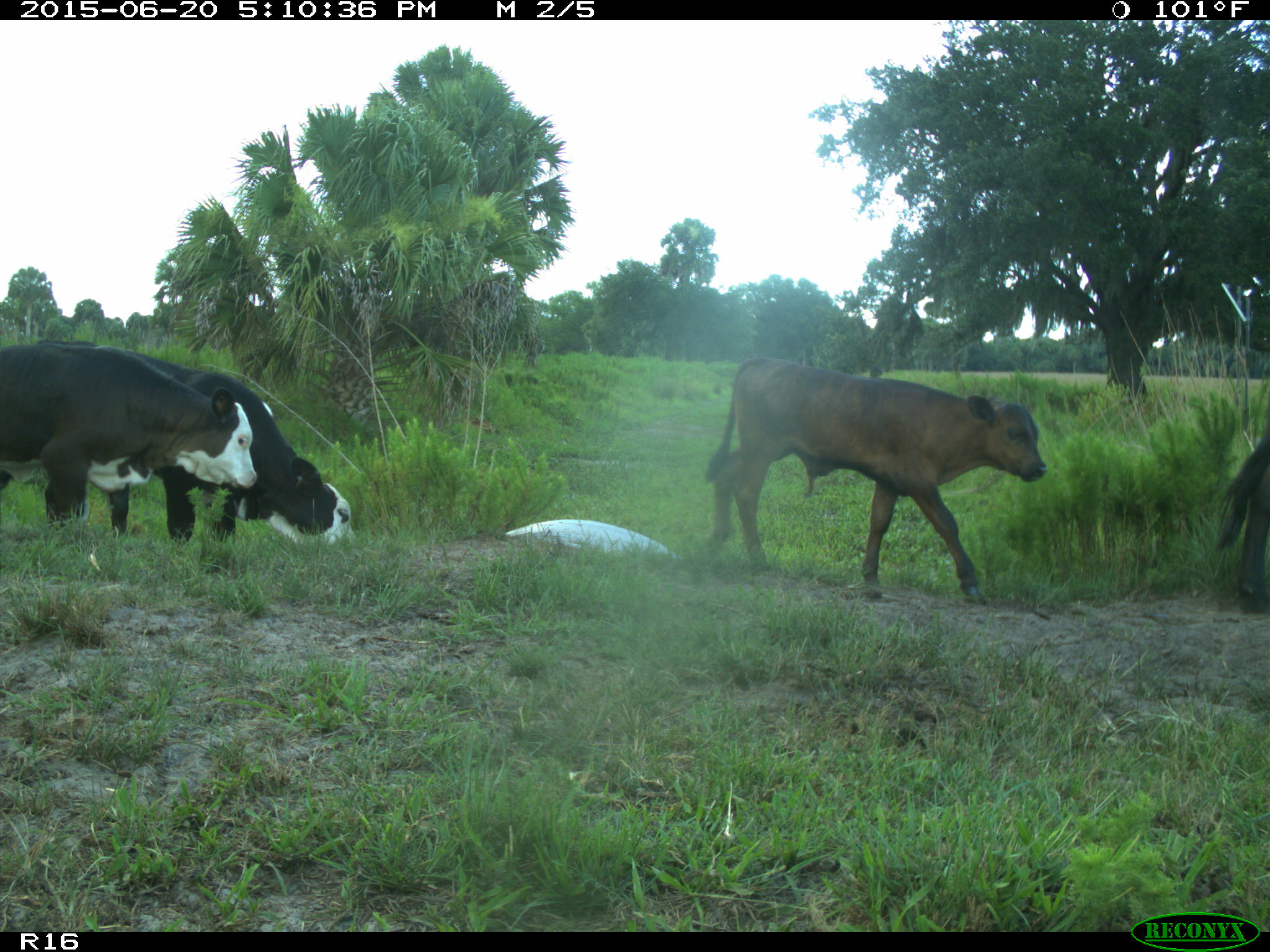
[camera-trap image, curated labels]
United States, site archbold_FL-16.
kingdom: Animalia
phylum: Chordata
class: Mammalia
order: Artiodactyla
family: Bovidae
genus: Bos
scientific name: Bos taurus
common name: domestic cow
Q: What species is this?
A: Bos taurus (domestic cow).